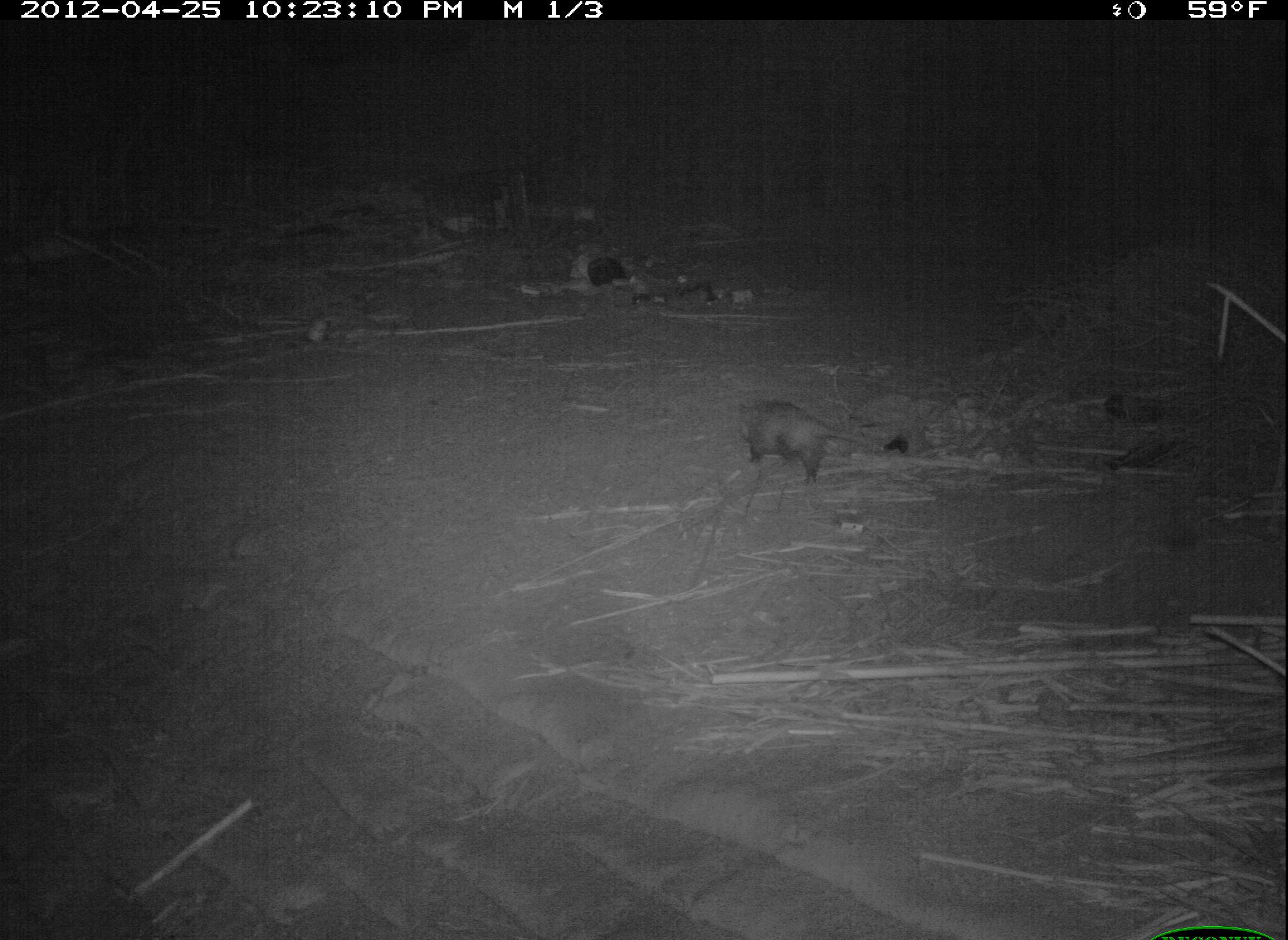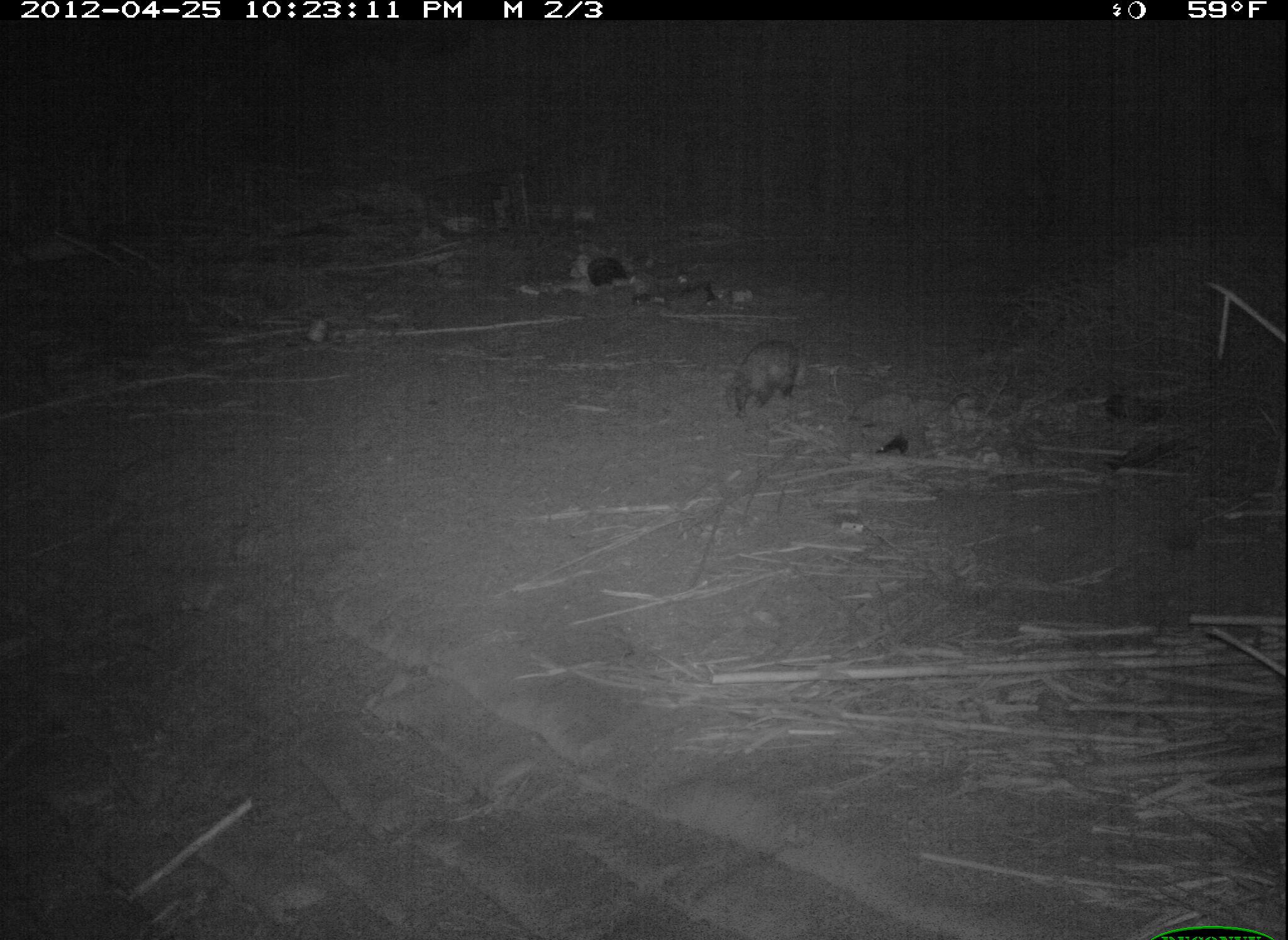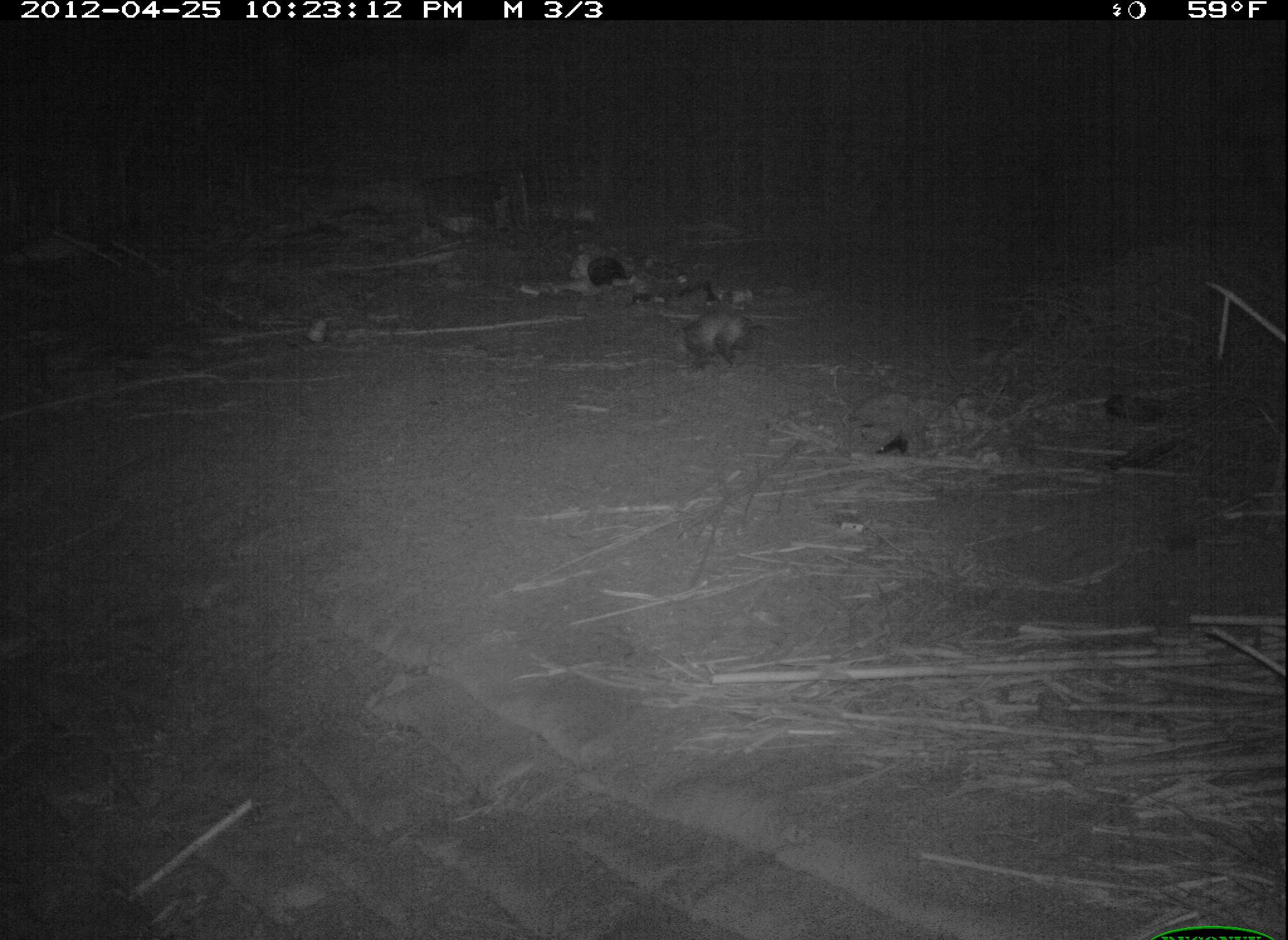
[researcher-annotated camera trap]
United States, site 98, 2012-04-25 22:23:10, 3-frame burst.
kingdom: Animalia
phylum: Chordata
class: Mammalia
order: Didelphimorphia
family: Didelphidae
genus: Didelphis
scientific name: Didelphis virginiana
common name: virginia opossum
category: opossum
Opossum (virginia opossum) (Didelphis virginiana).